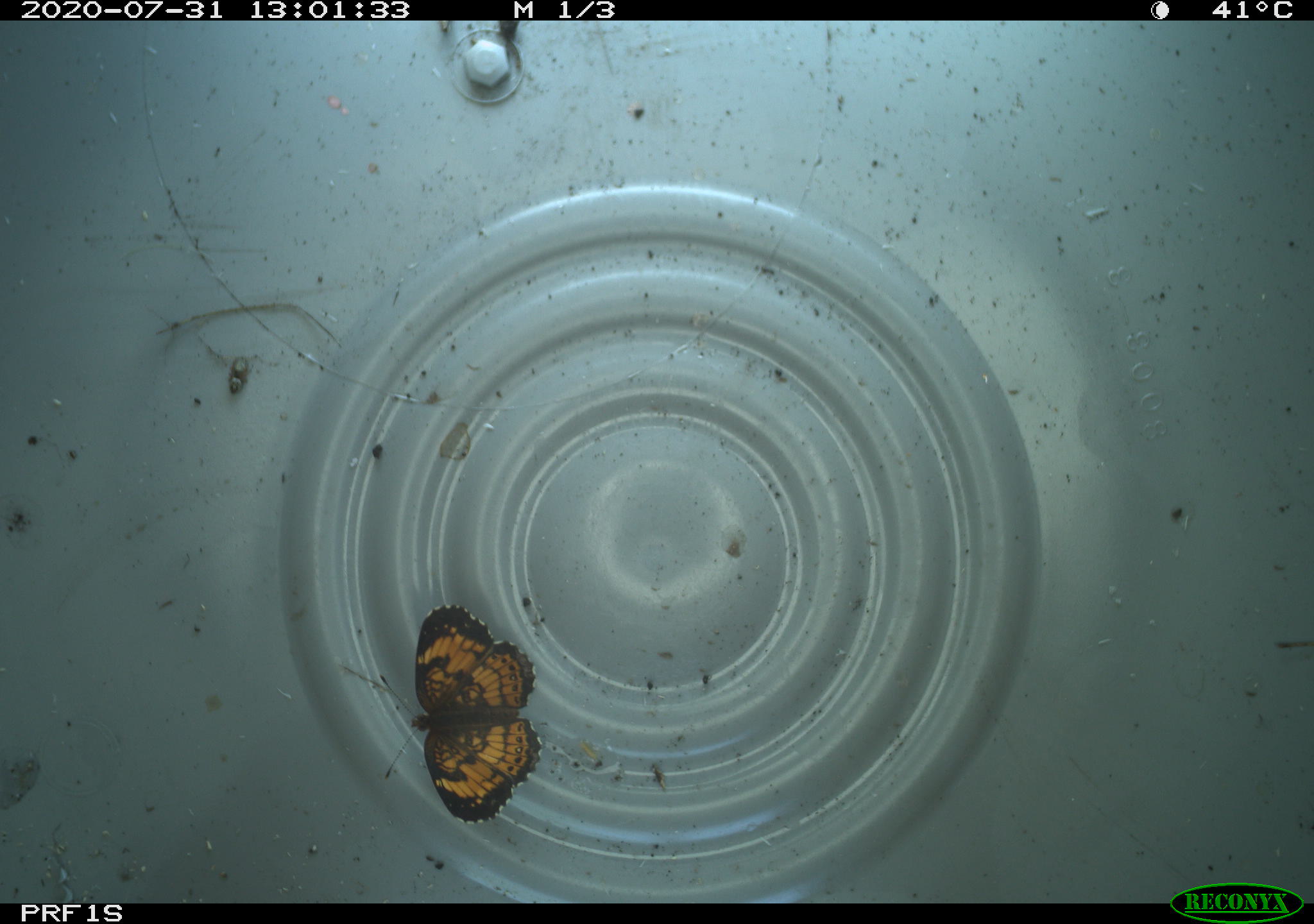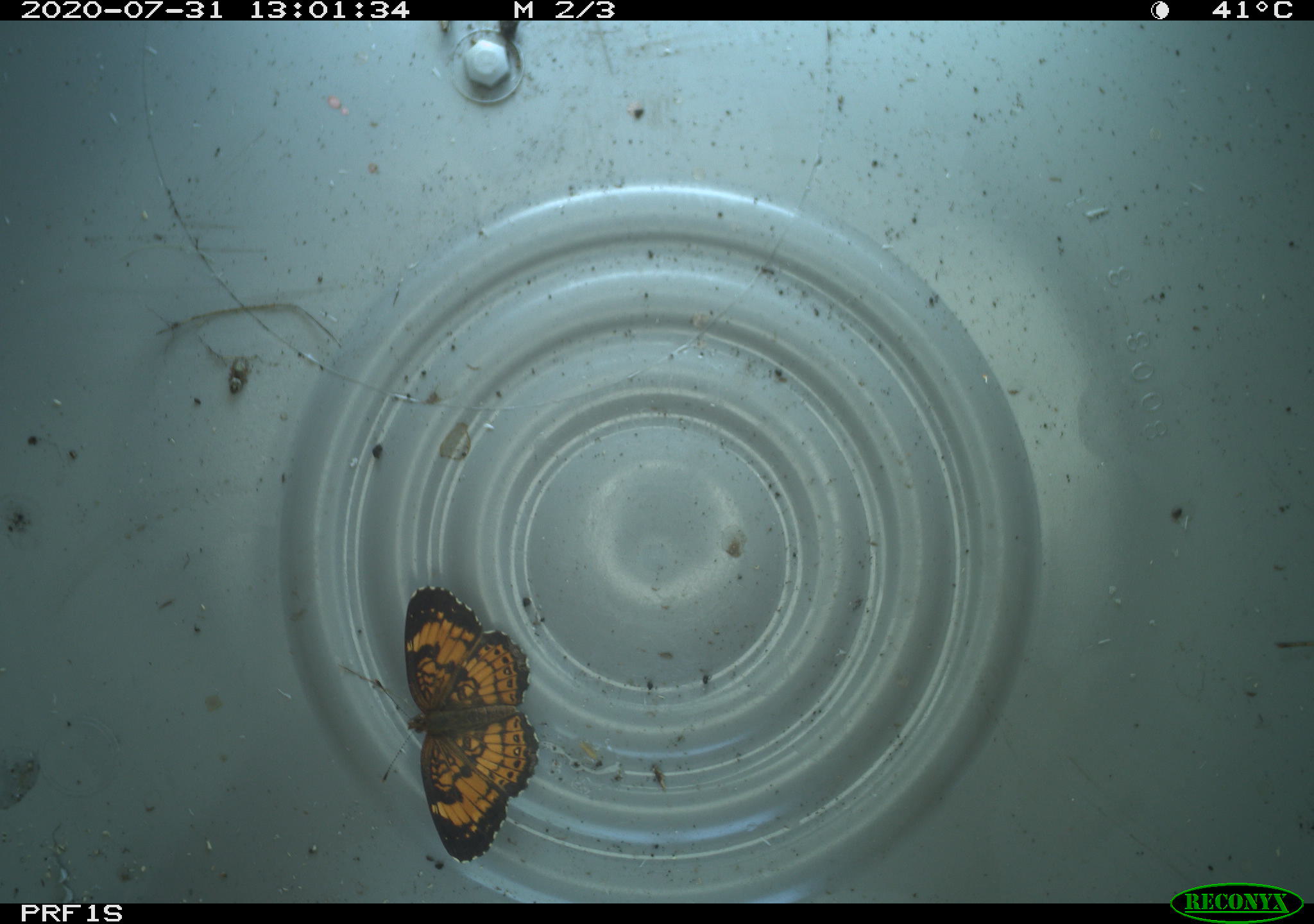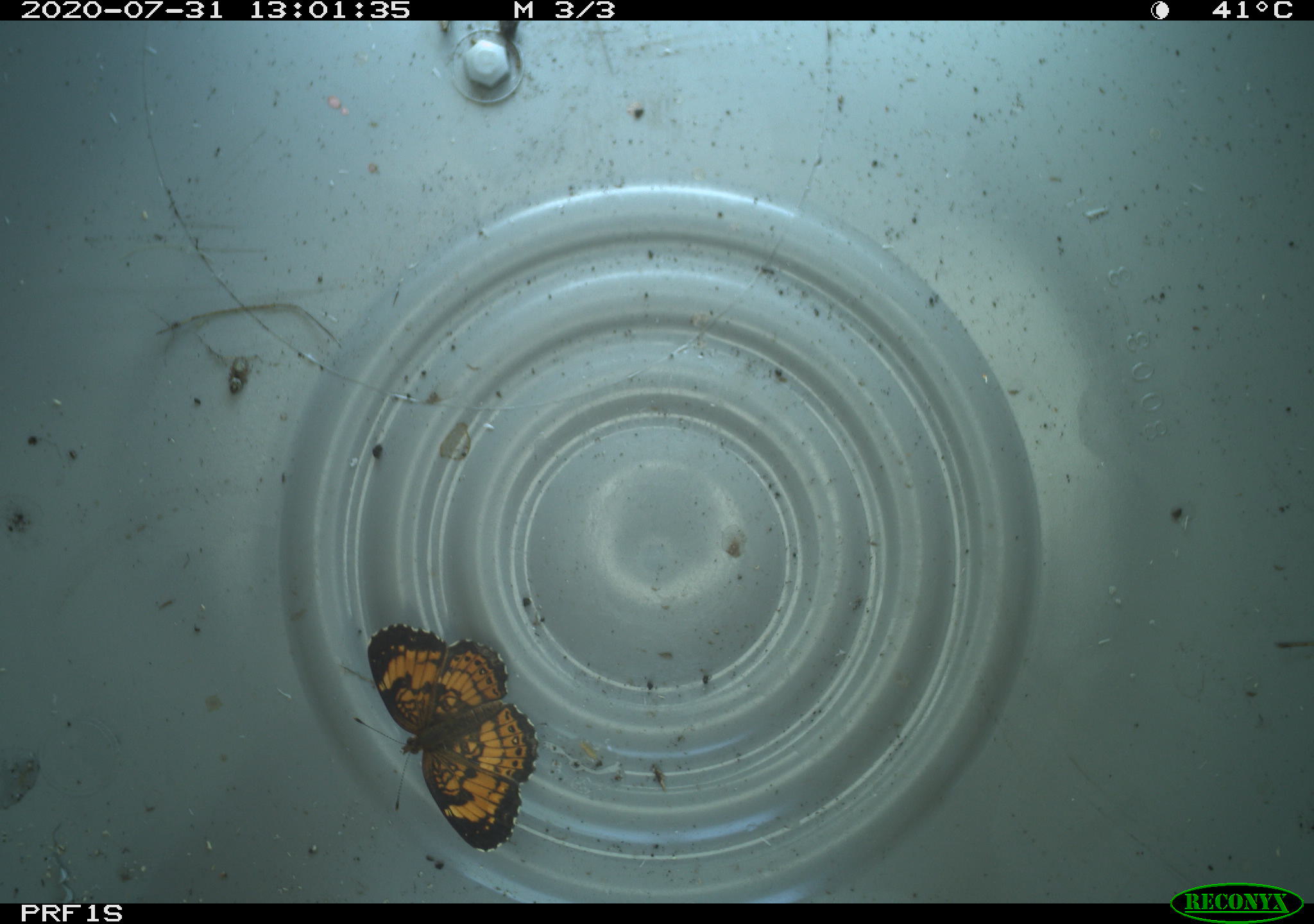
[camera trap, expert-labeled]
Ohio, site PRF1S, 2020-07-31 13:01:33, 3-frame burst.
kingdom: Animalia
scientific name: Animalia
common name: animal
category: invertebrate